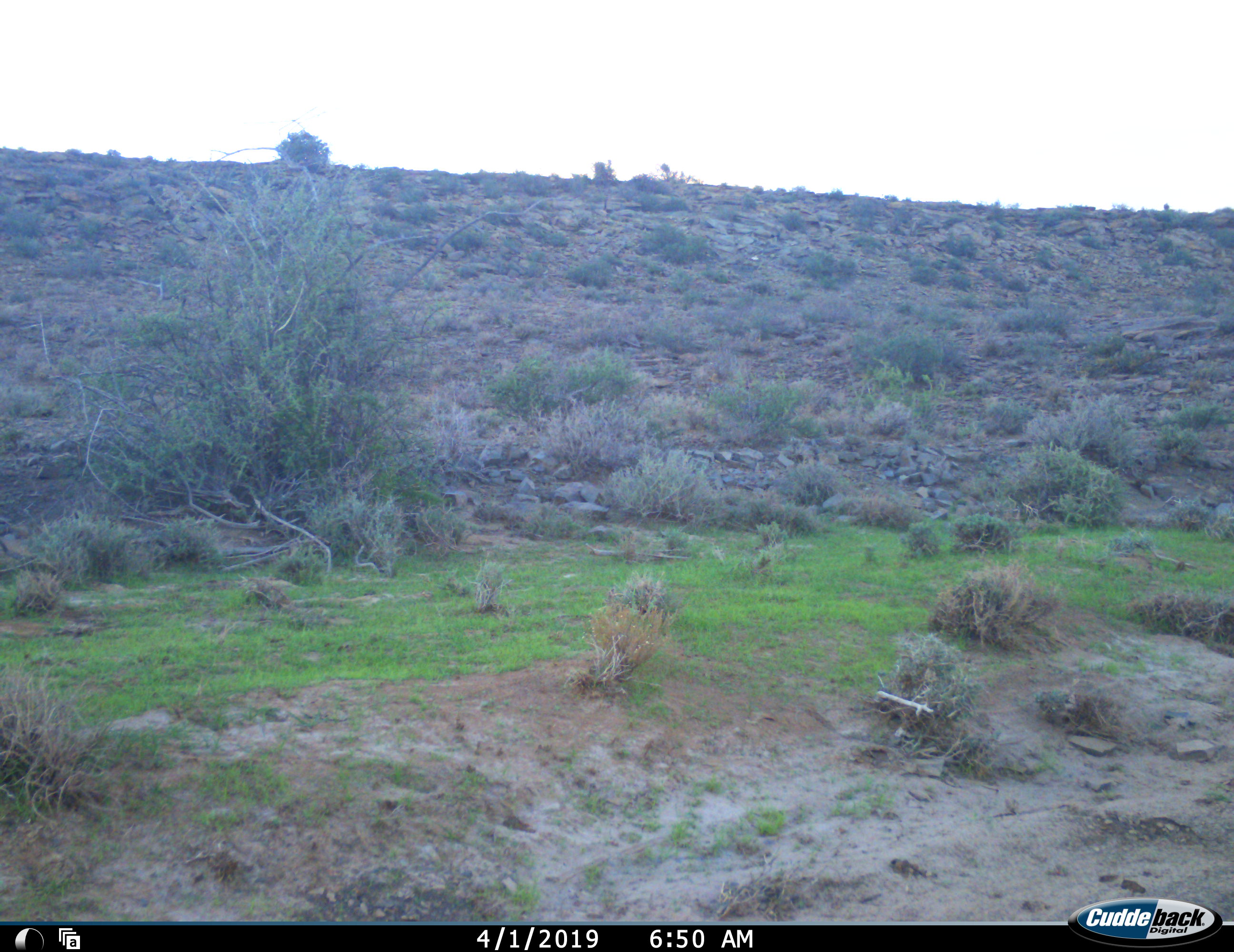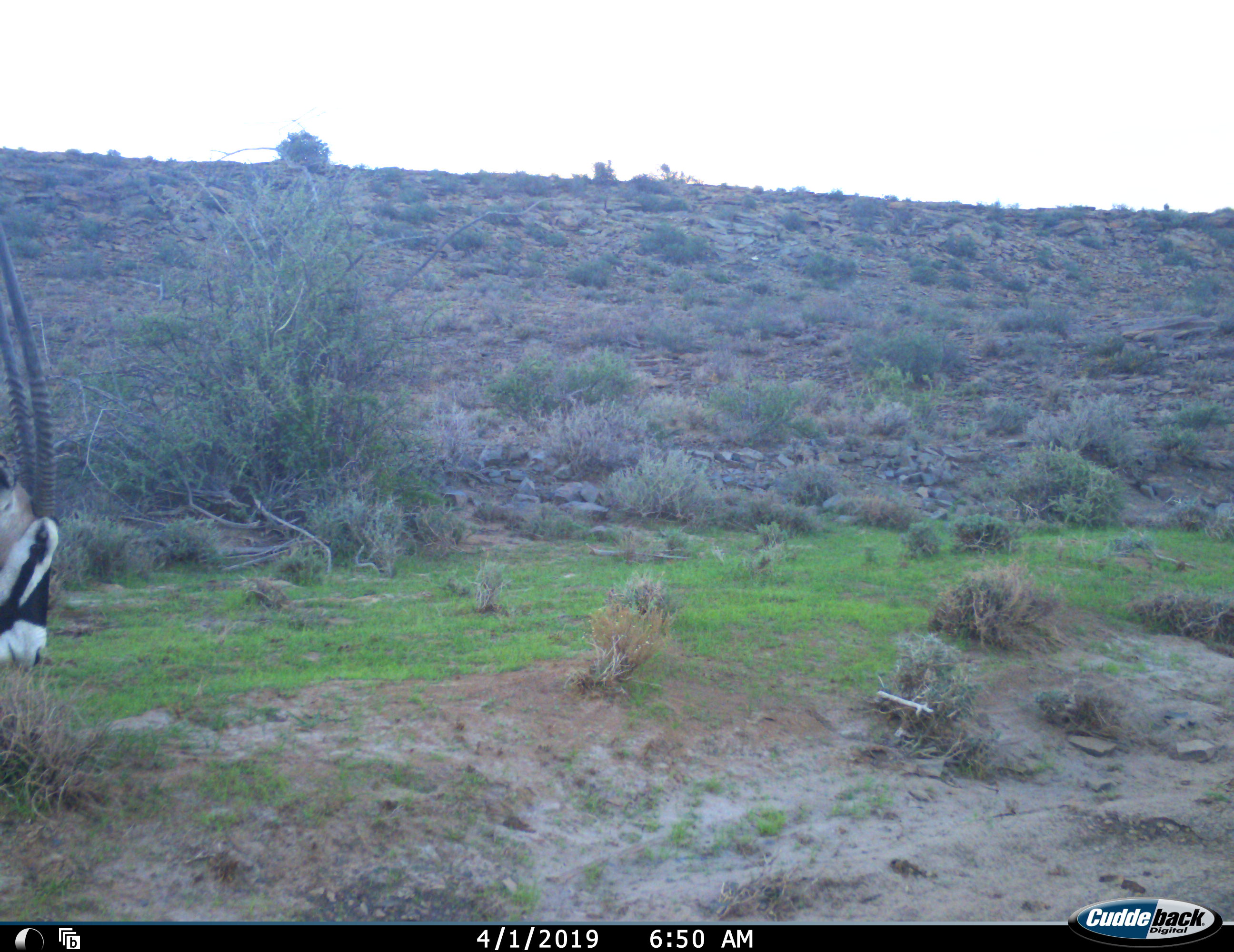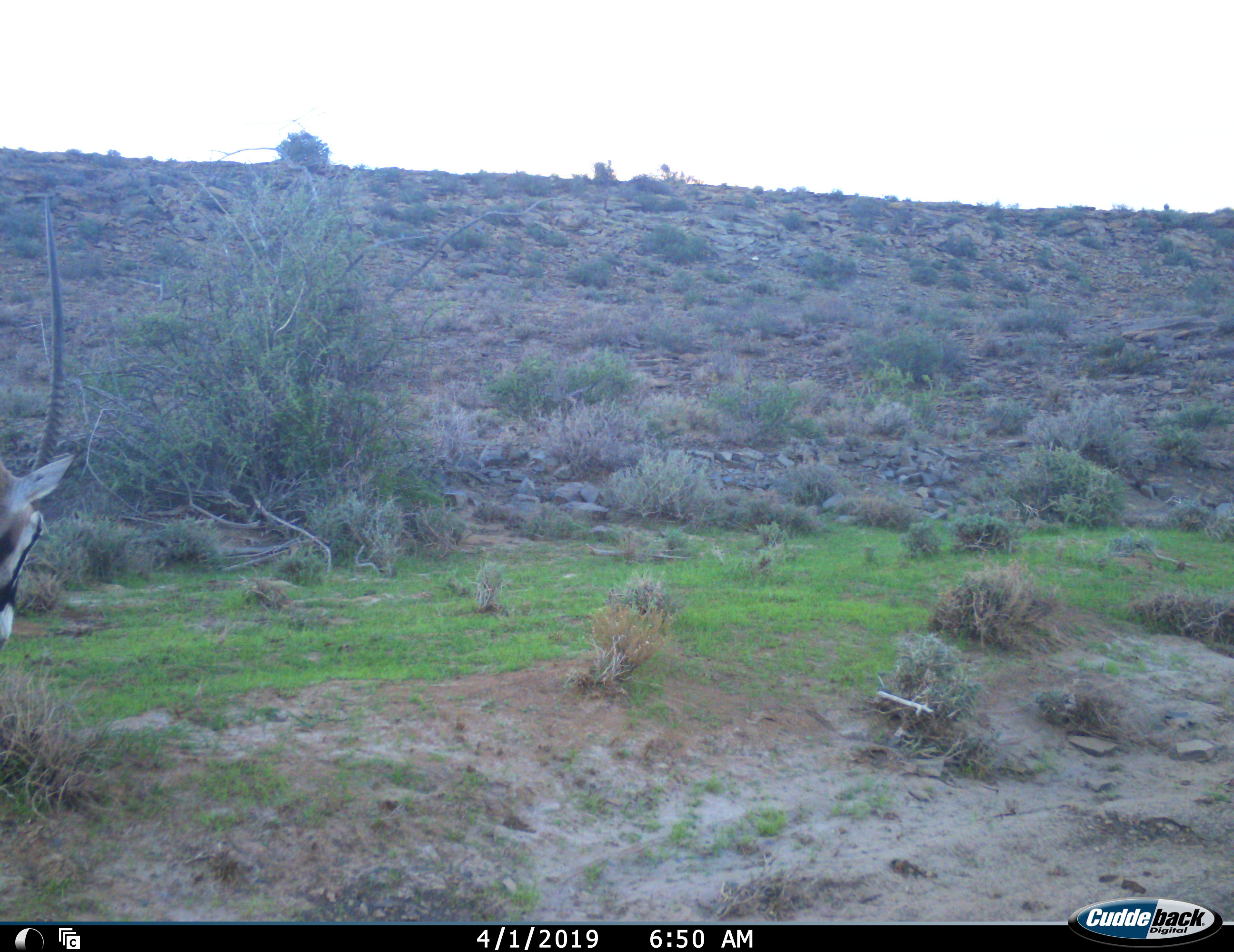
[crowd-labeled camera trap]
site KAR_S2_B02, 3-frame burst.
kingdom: Animalia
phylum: Chordata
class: Mammalia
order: Artiodactyla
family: Bovidae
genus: Oryx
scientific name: Oryx gazella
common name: gemsbok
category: oryx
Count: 1.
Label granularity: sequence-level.